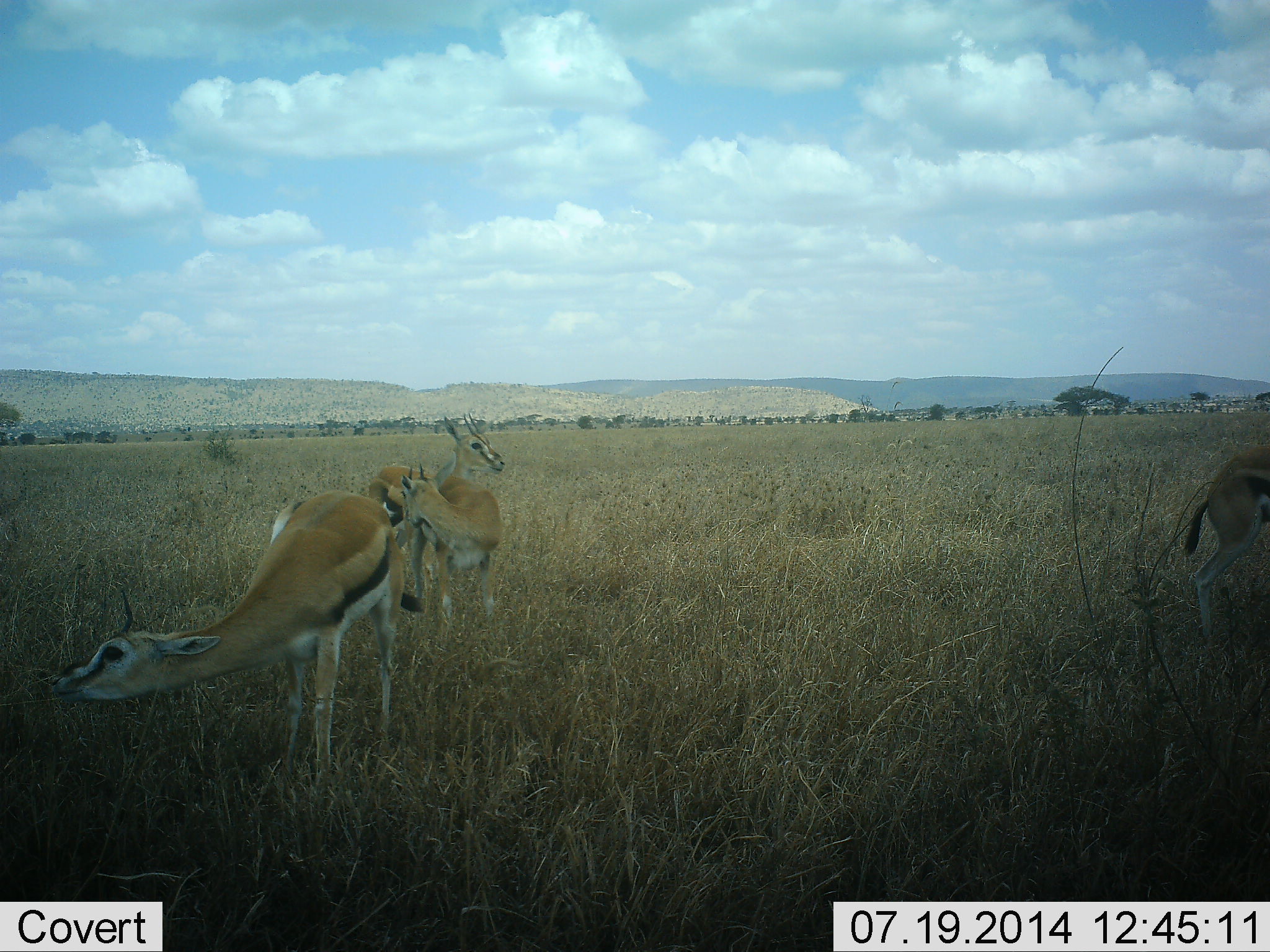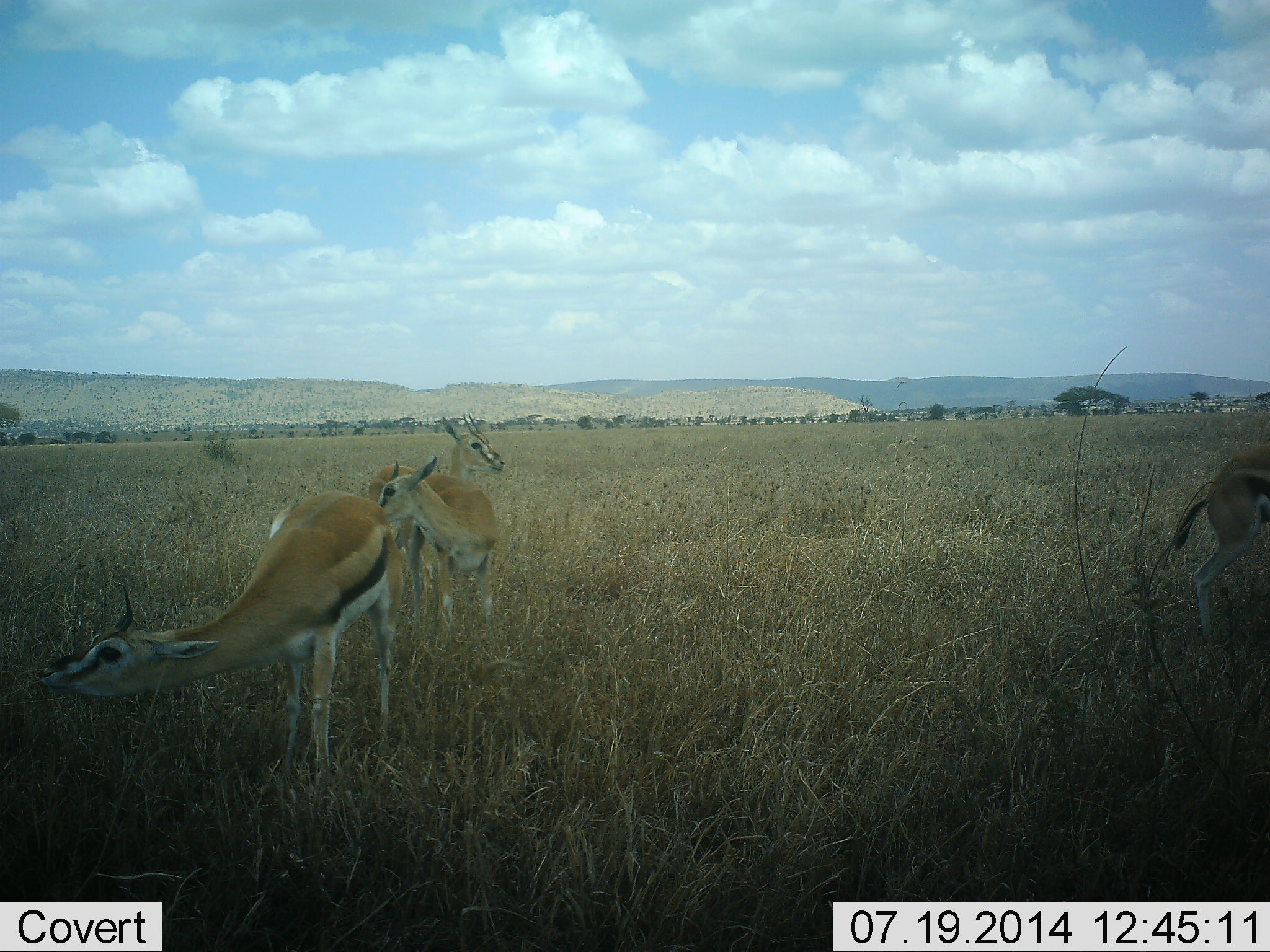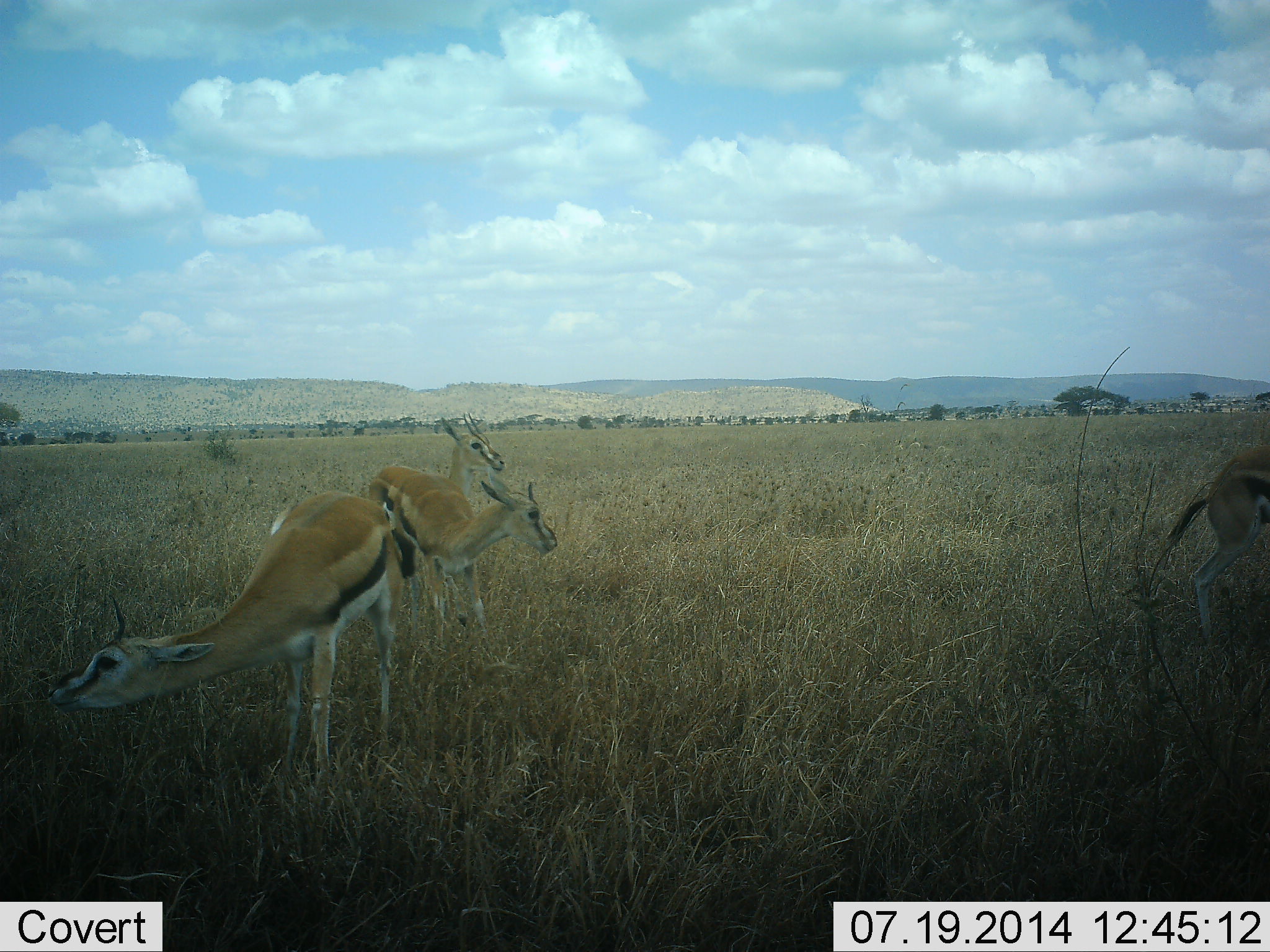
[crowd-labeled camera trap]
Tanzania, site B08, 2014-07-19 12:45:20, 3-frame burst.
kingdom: Animalia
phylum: Chordata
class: Mammalia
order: Artiodactyla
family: Bovidae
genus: Eudorcas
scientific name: Eudorcas thomsonii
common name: thomson's gazelle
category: gazellethomsons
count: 4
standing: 100%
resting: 0%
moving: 0%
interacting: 10%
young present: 0%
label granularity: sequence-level